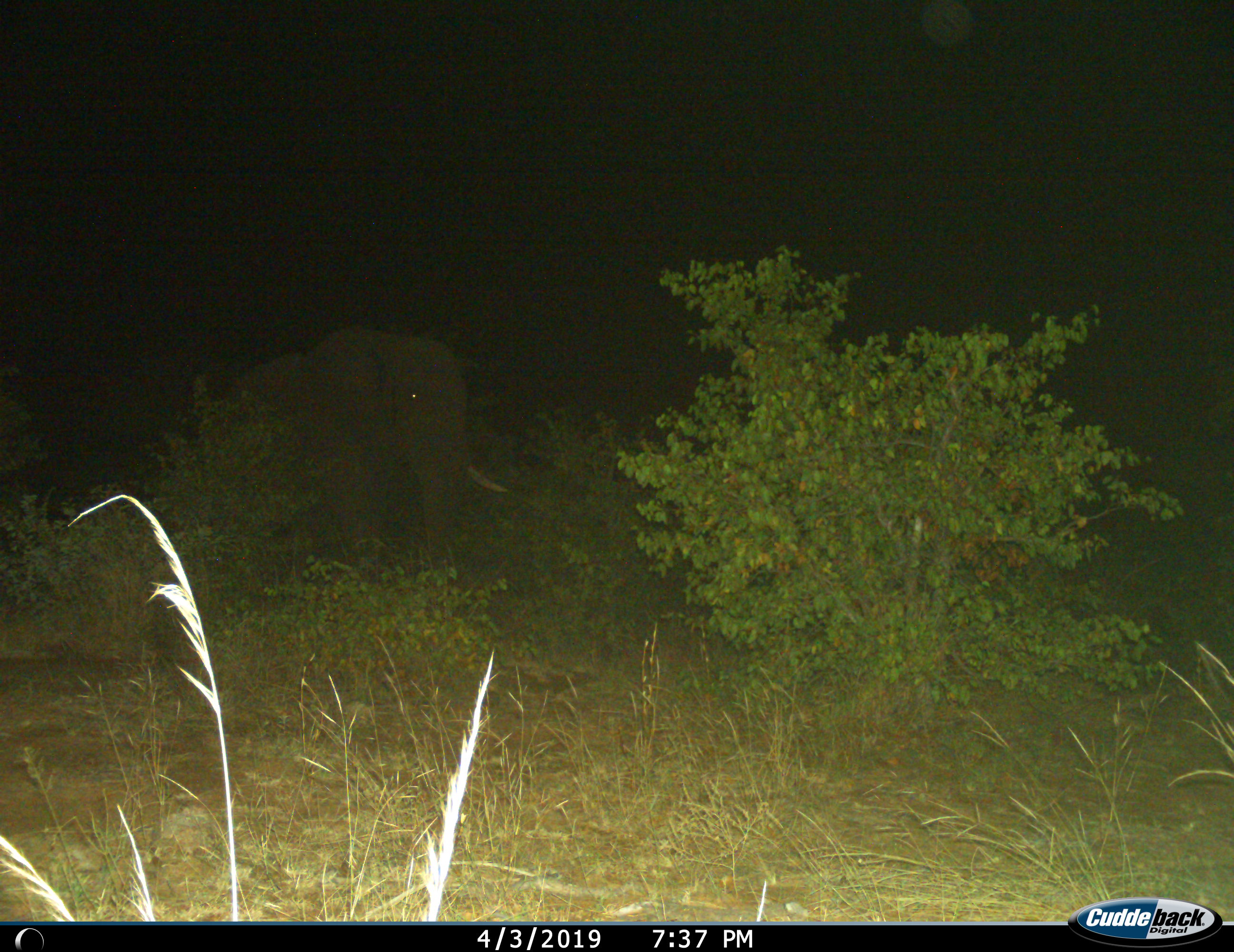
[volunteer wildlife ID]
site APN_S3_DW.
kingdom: Animalia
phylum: Chordata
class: Mammalia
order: Proboscidea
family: Elephantidae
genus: Loxodonta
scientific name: Loxodonta africana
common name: african bush elephant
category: elephant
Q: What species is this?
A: Elephant (african bush elephant) (Loxodonta africana).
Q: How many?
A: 1.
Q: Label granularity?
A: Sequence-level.